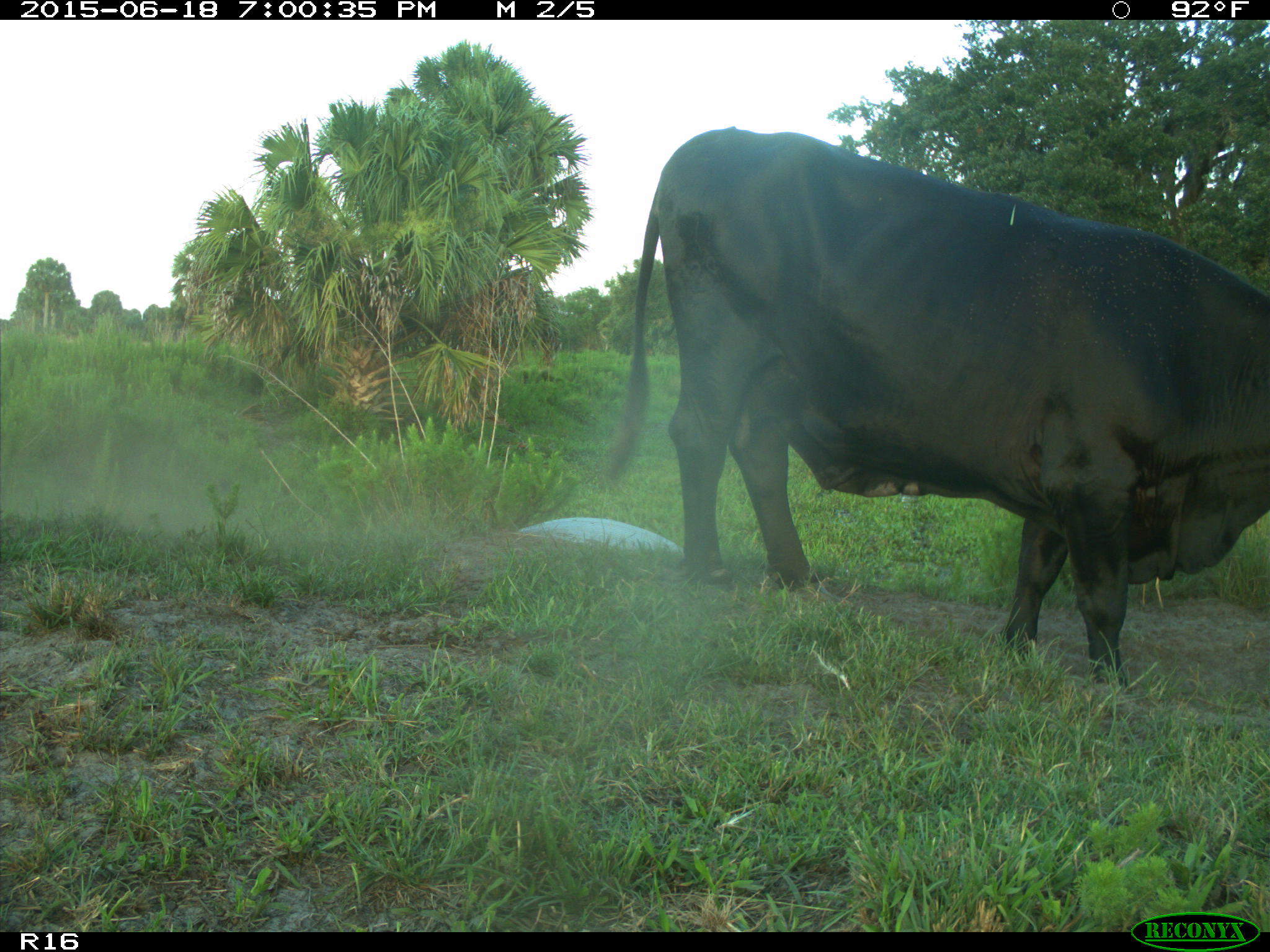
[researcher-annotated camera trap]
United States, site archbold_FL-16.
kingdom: Animalia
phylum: Chordata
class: Mammalia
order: Artiodactyla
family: Bovidae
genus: Bos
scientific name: Bos taurus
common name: domestic cow